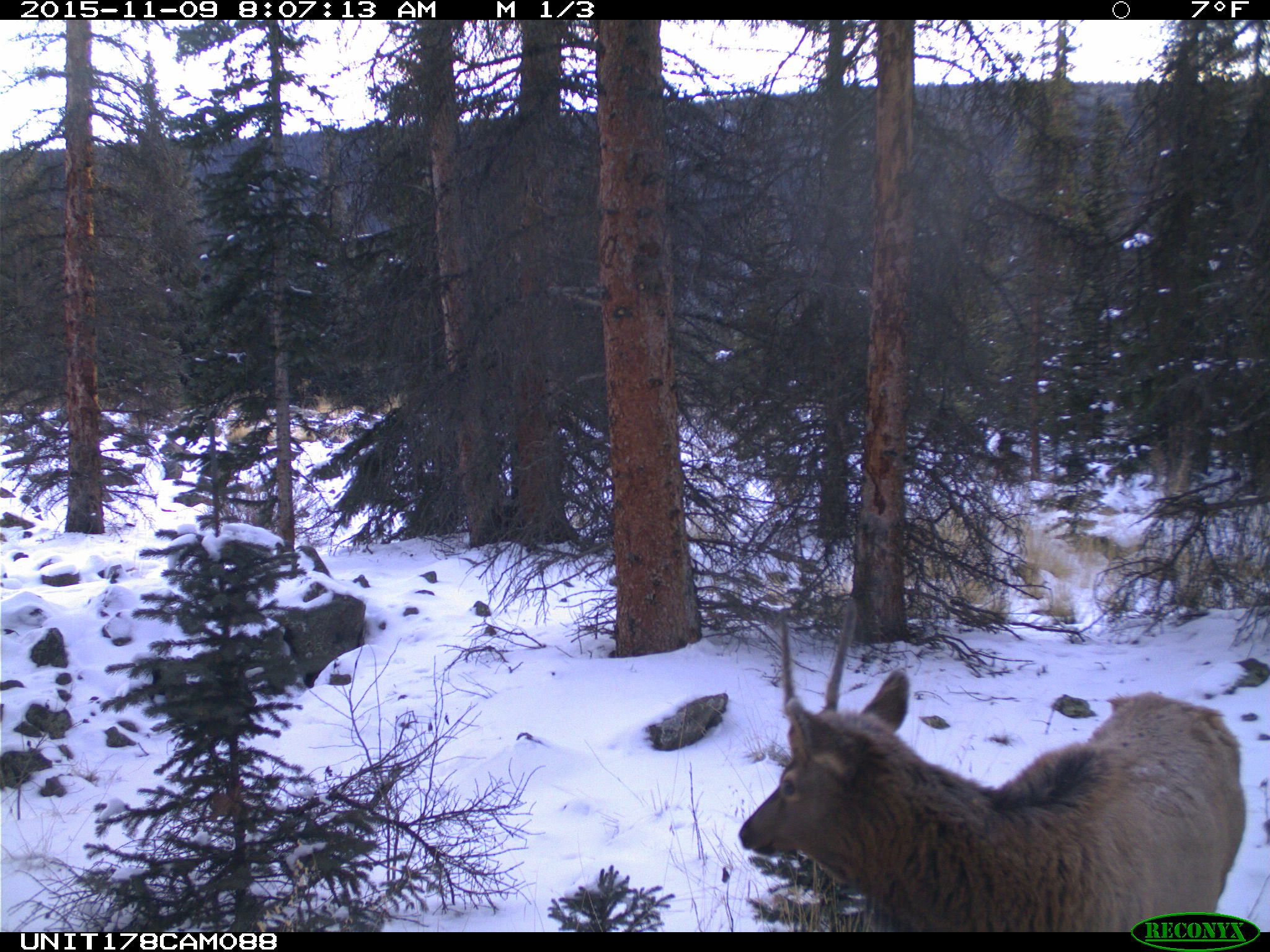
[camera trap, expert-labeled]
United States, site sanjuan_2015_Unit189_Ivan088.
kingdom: Animalia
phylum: Chordata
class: Mammalia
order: Artiodactyla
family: Cervidae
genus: Cervus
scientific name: Cervus elaphus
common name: red deer